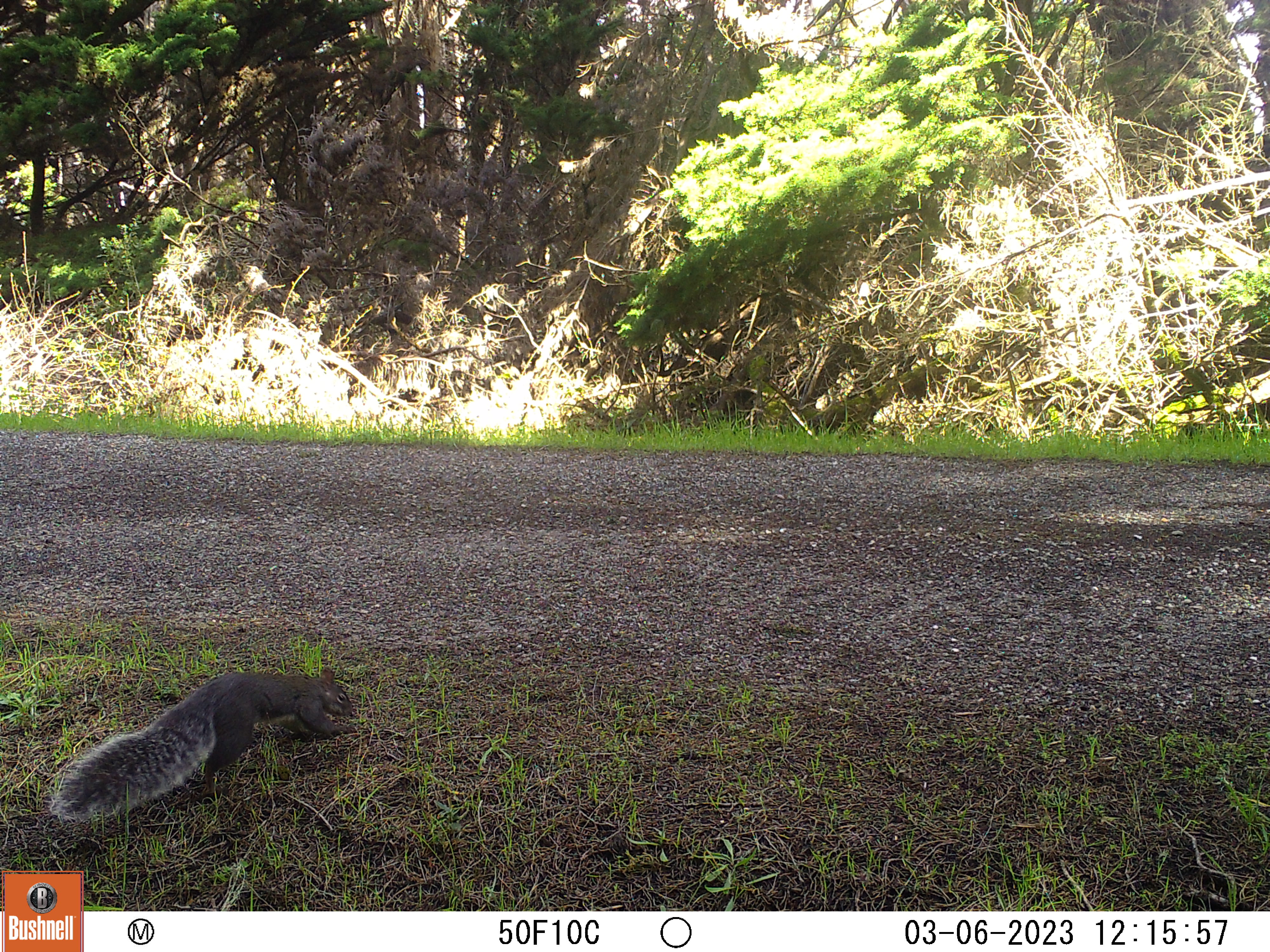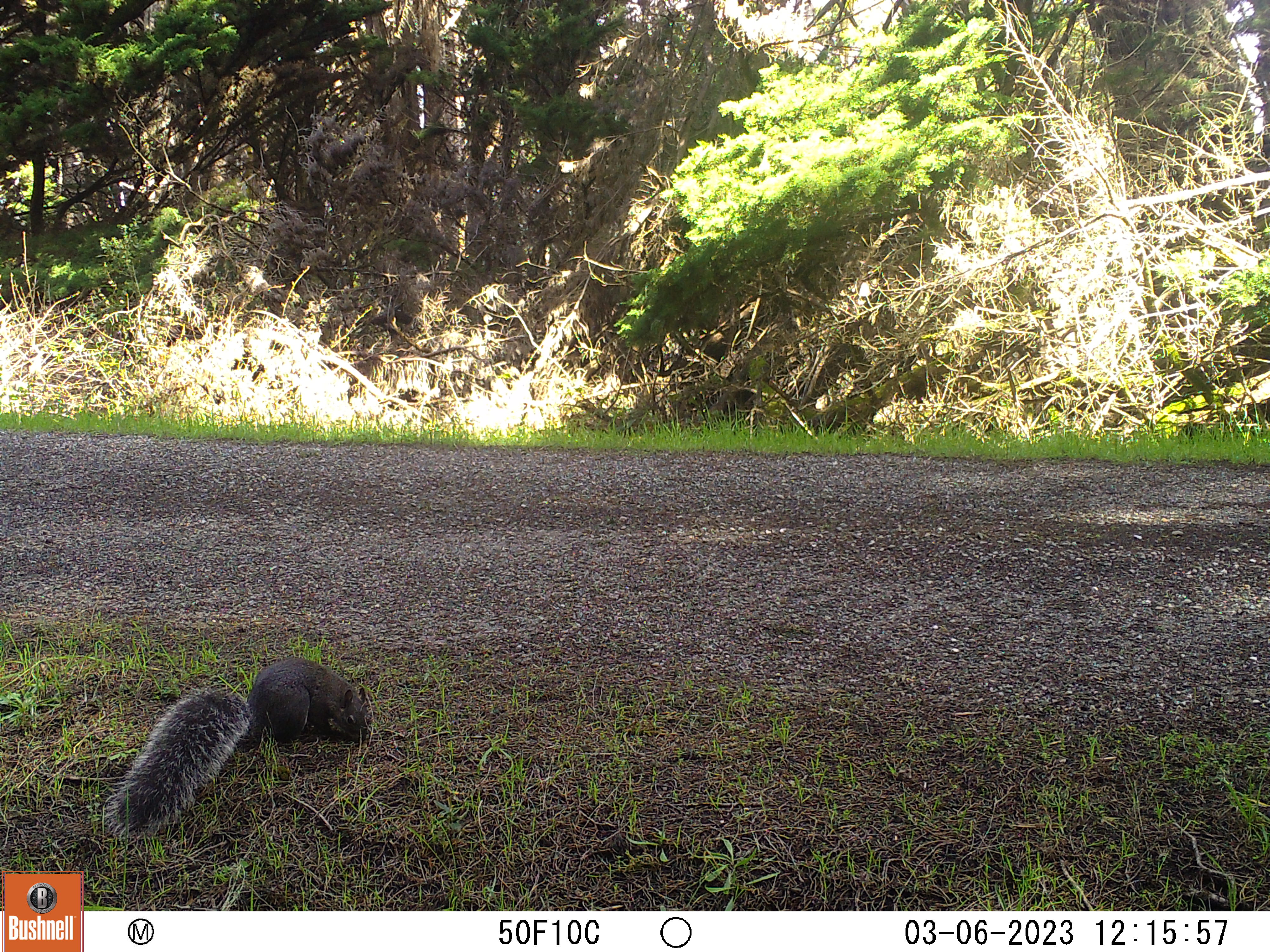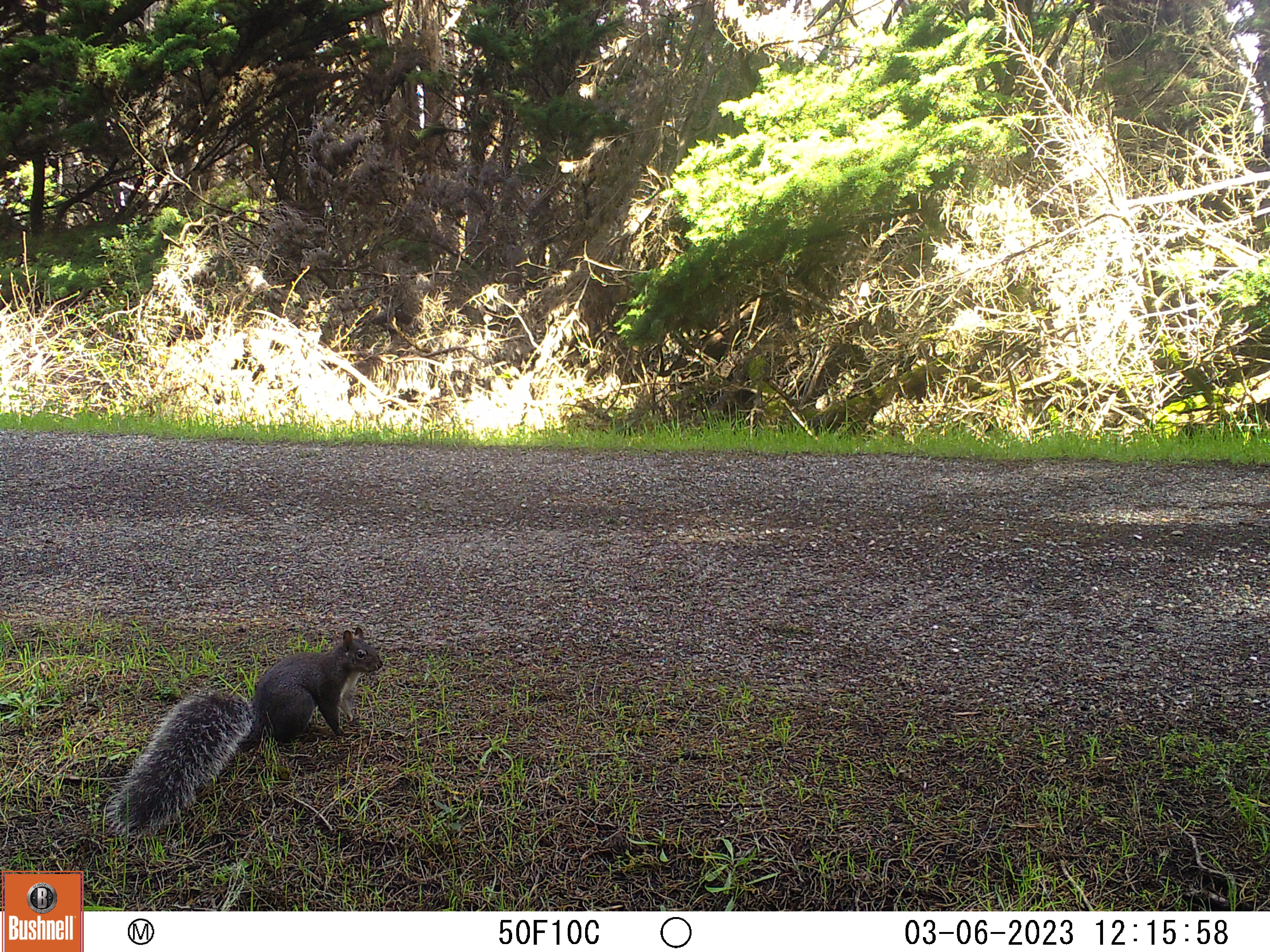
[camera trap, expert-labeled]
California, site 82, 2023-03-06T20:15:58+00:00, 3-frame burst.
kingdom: Animalia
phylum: Chordata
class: Mammalia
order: Rodentia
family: Sciuridae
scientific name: Sciuridae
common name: squirrel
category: unknown squirrel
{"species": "unknown squirrel (squirrel) (Sciuridae)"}